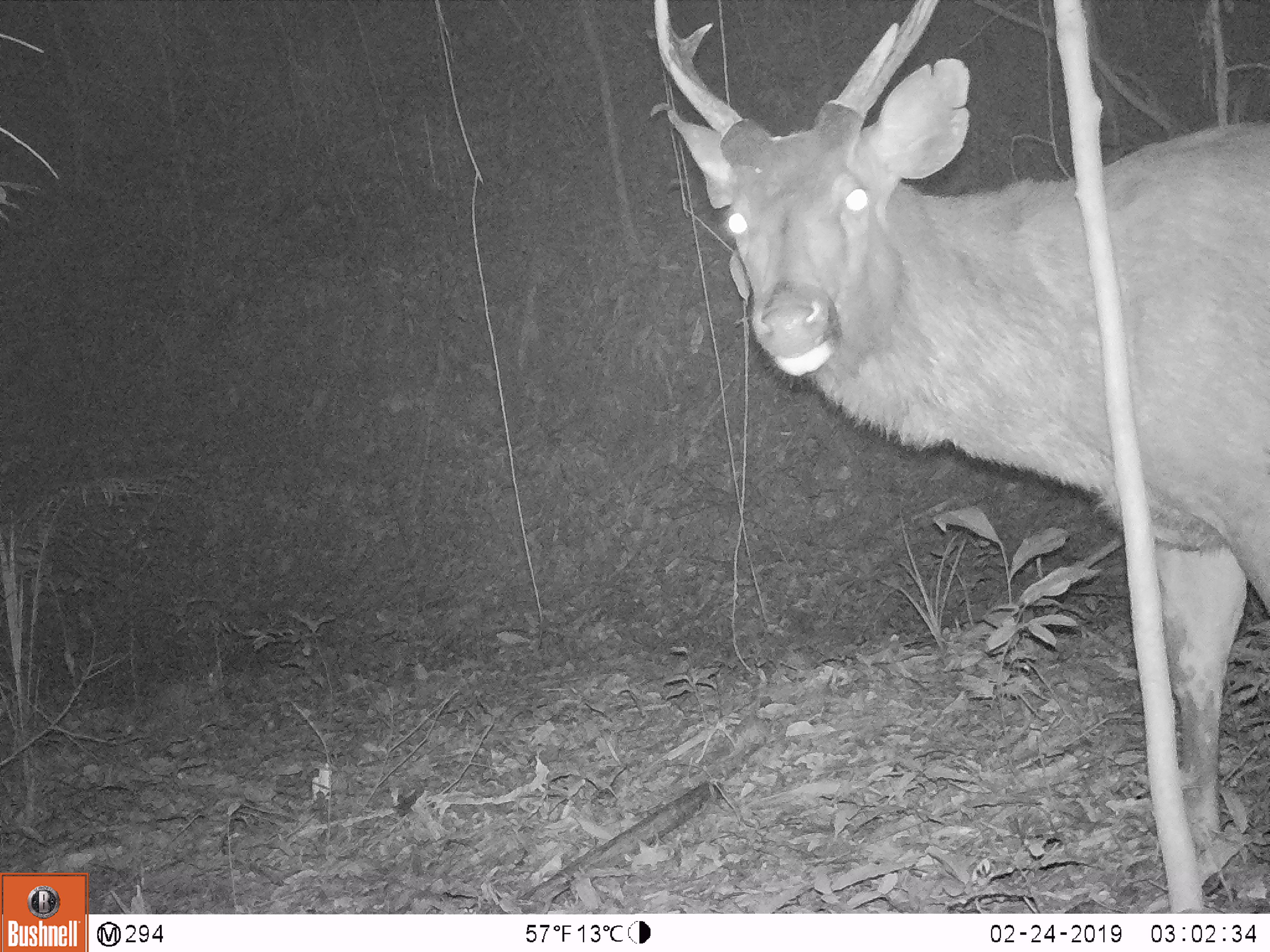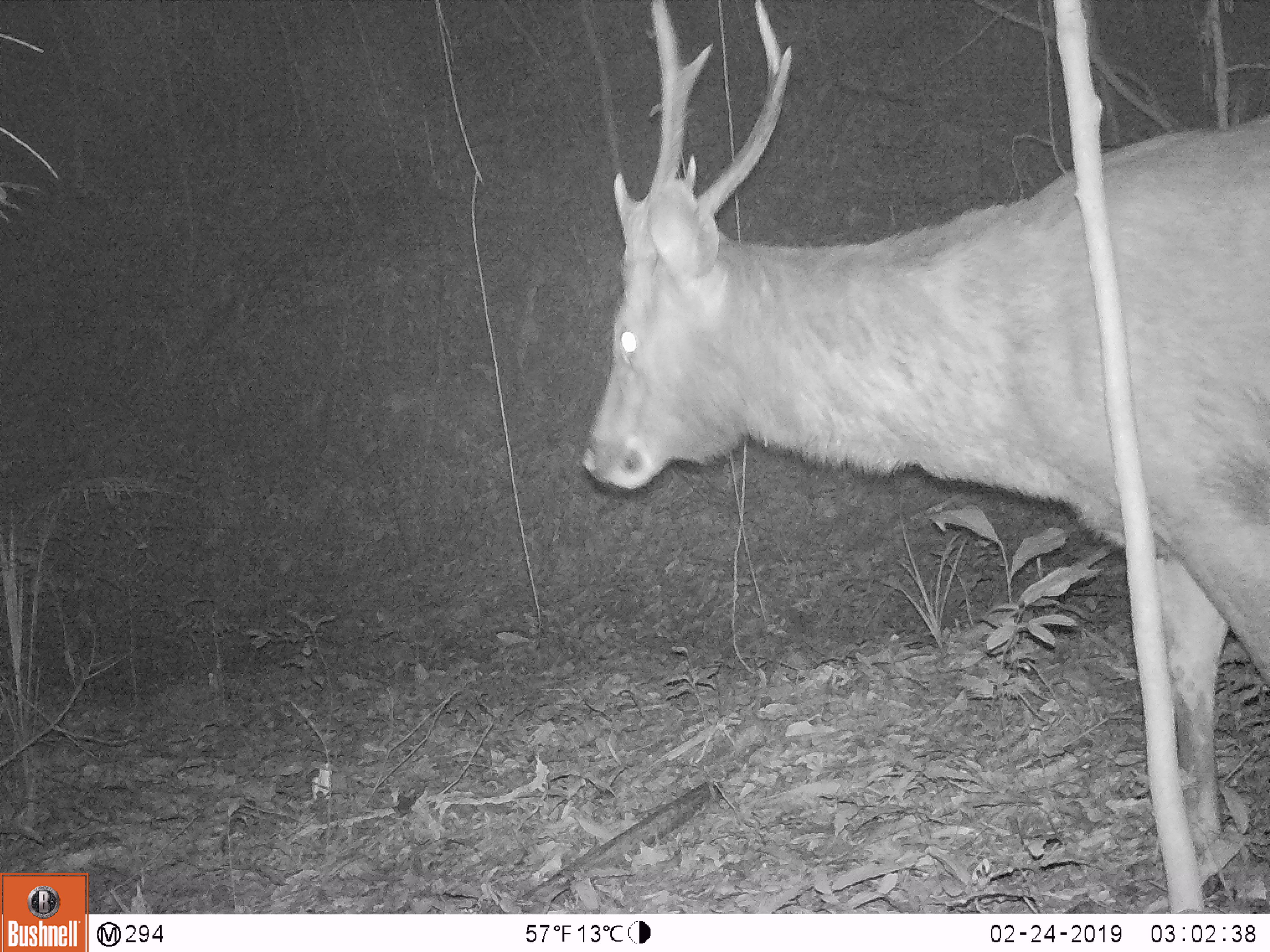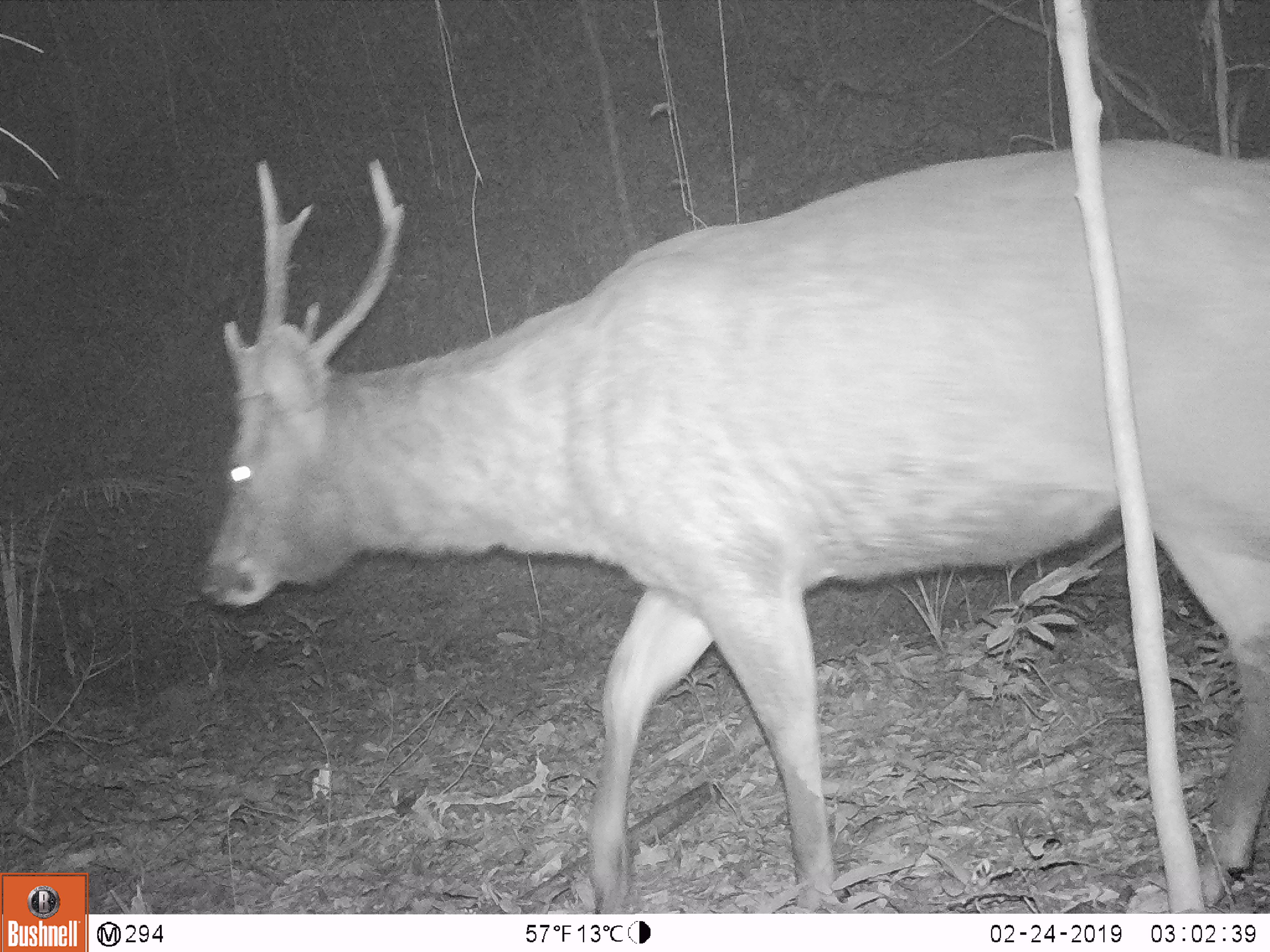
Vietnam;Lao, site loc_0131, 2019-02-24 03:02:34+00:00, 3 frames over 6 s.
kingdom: Animalia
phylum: Chordata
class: Mammalia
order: Artiodactyla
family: Cervidae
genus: Rusa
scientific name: Rusa unicolor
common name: sambar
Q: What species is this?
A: Sambar (Rusa unicolor).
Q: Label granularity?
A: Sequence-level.